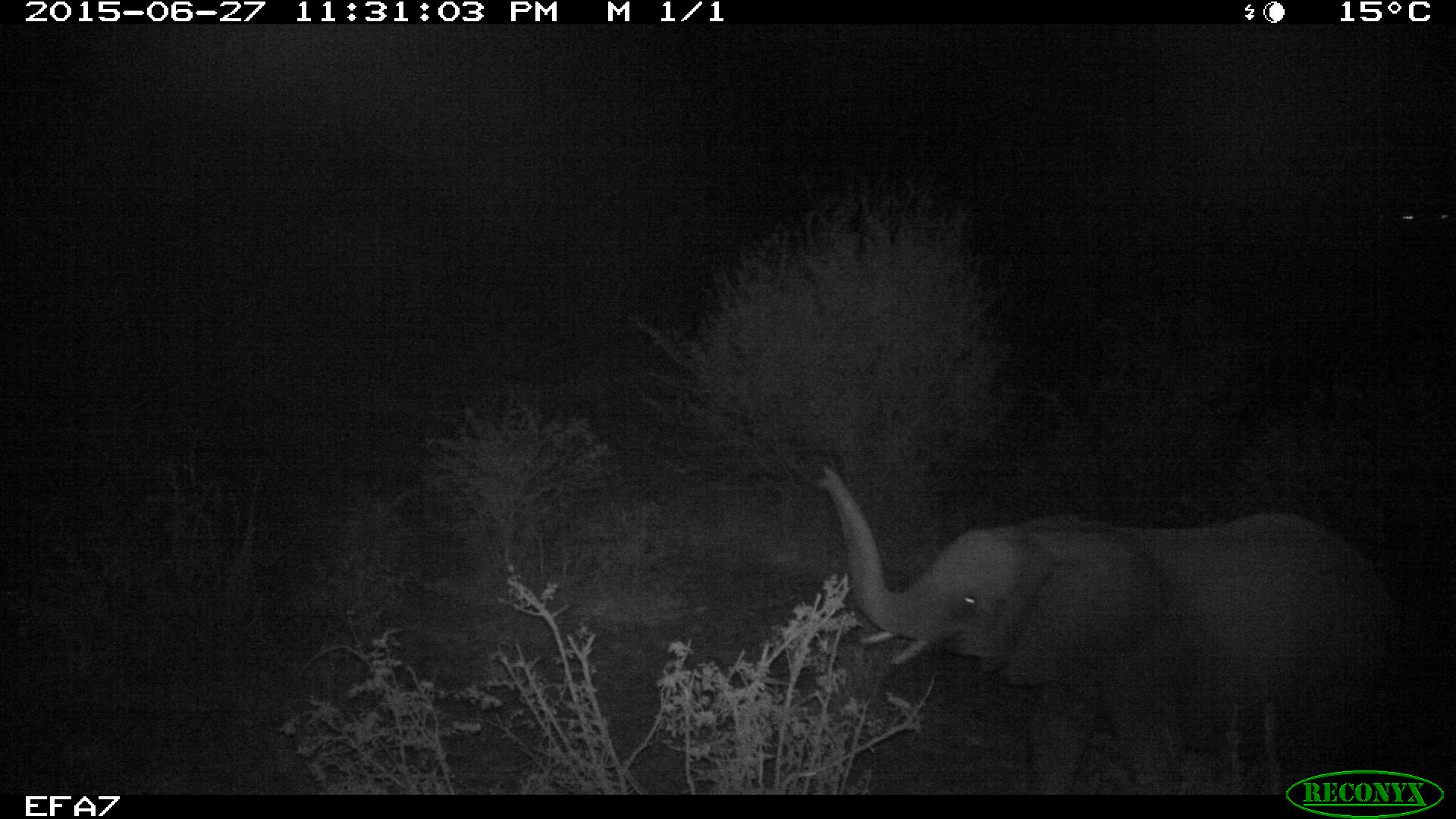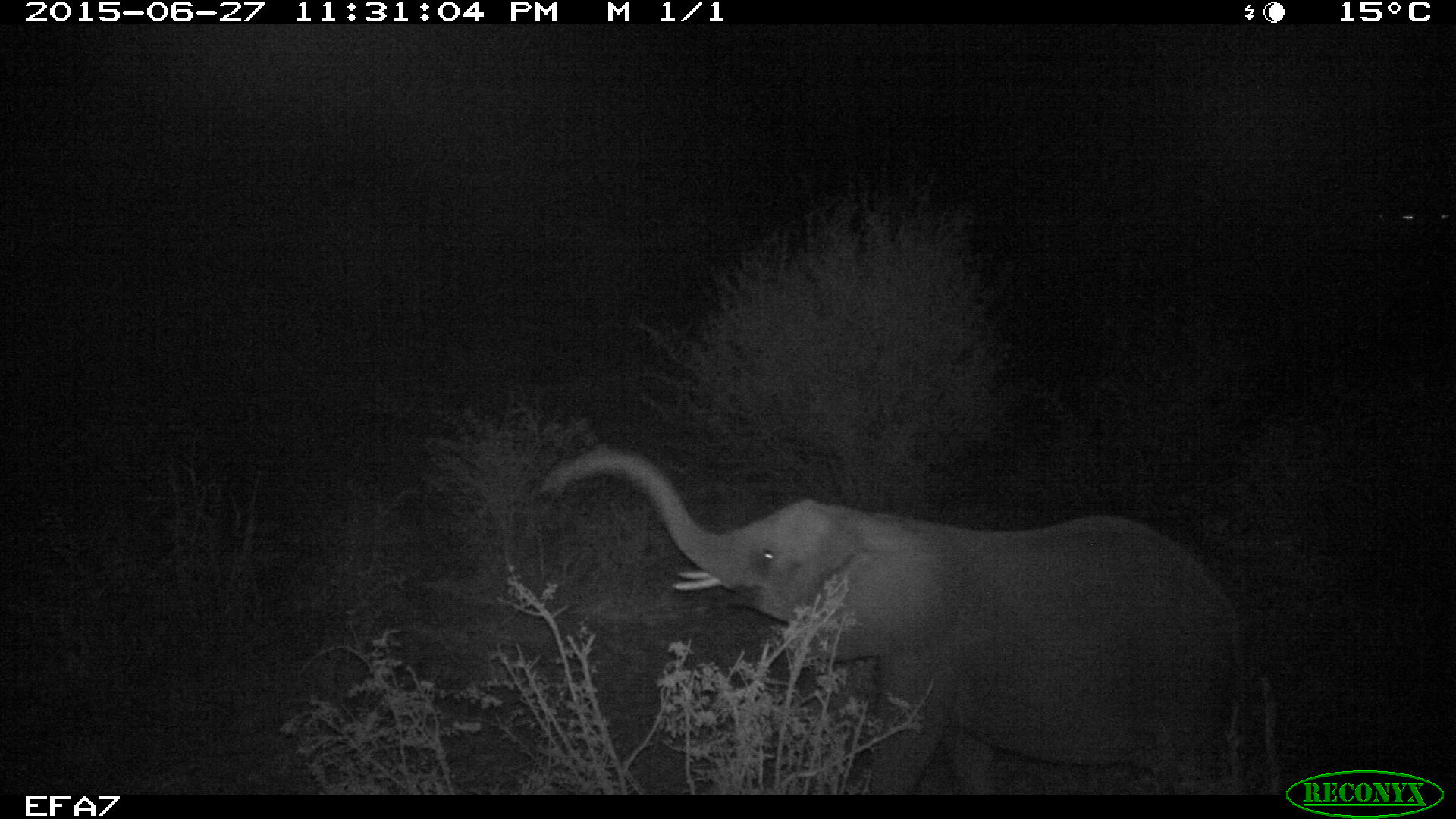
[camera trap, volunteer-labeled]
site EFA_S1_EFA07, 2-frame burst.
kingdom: Animalia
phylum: Chordata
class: Mammalia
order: Proboscidea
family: Elephantidae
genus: Loxodonta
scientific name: Loxodonta africana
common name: african bush elephant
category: elephant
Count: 1.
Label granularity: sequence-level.